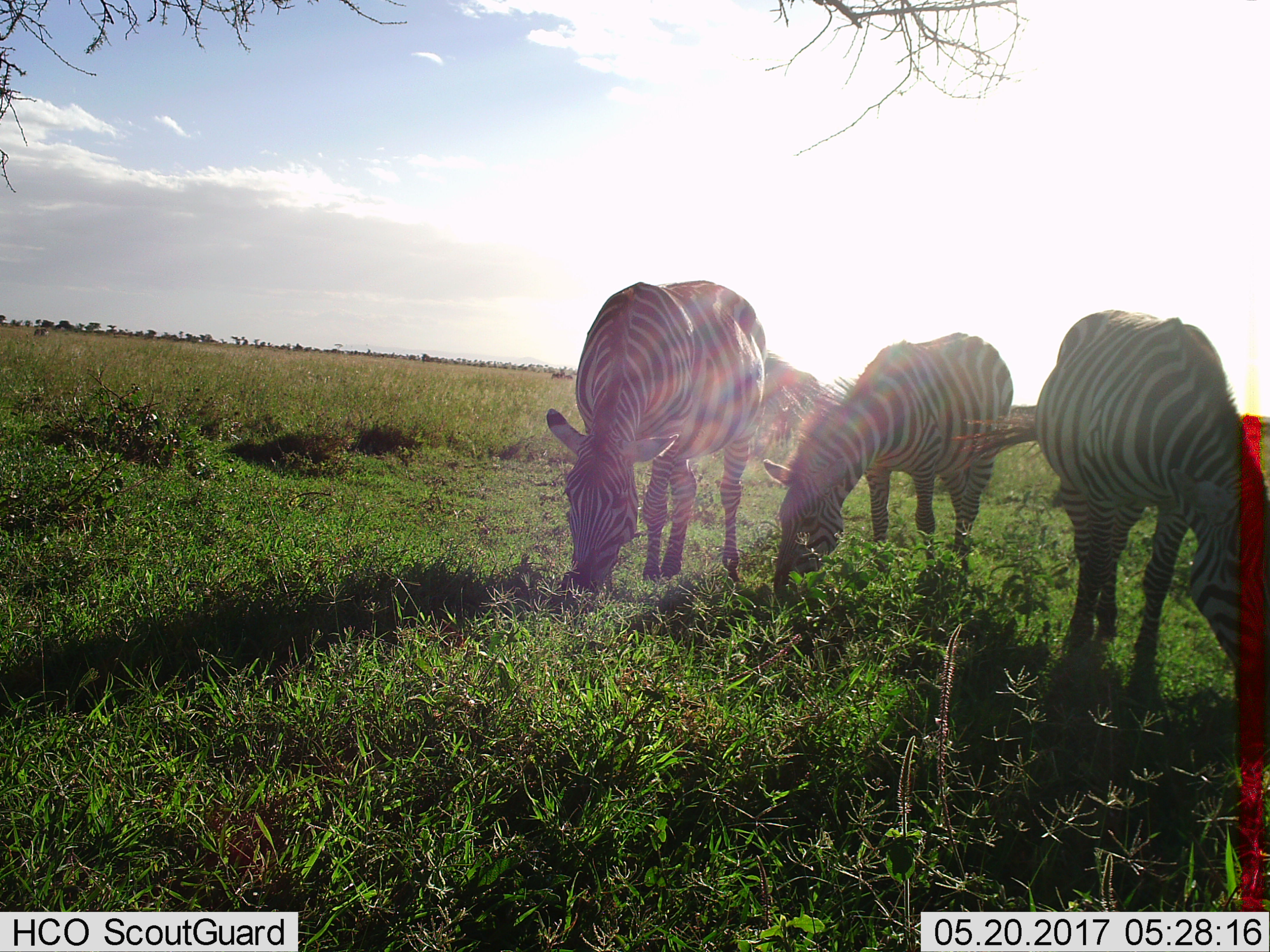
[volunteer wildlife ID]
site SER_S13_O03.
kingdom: Animalia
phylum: Chordata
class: Mammalia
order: Perissodactyla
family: Equidae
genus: Equus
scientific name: Equus quagga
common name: plains zebra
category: zebraplains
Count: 3.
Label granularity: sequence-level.